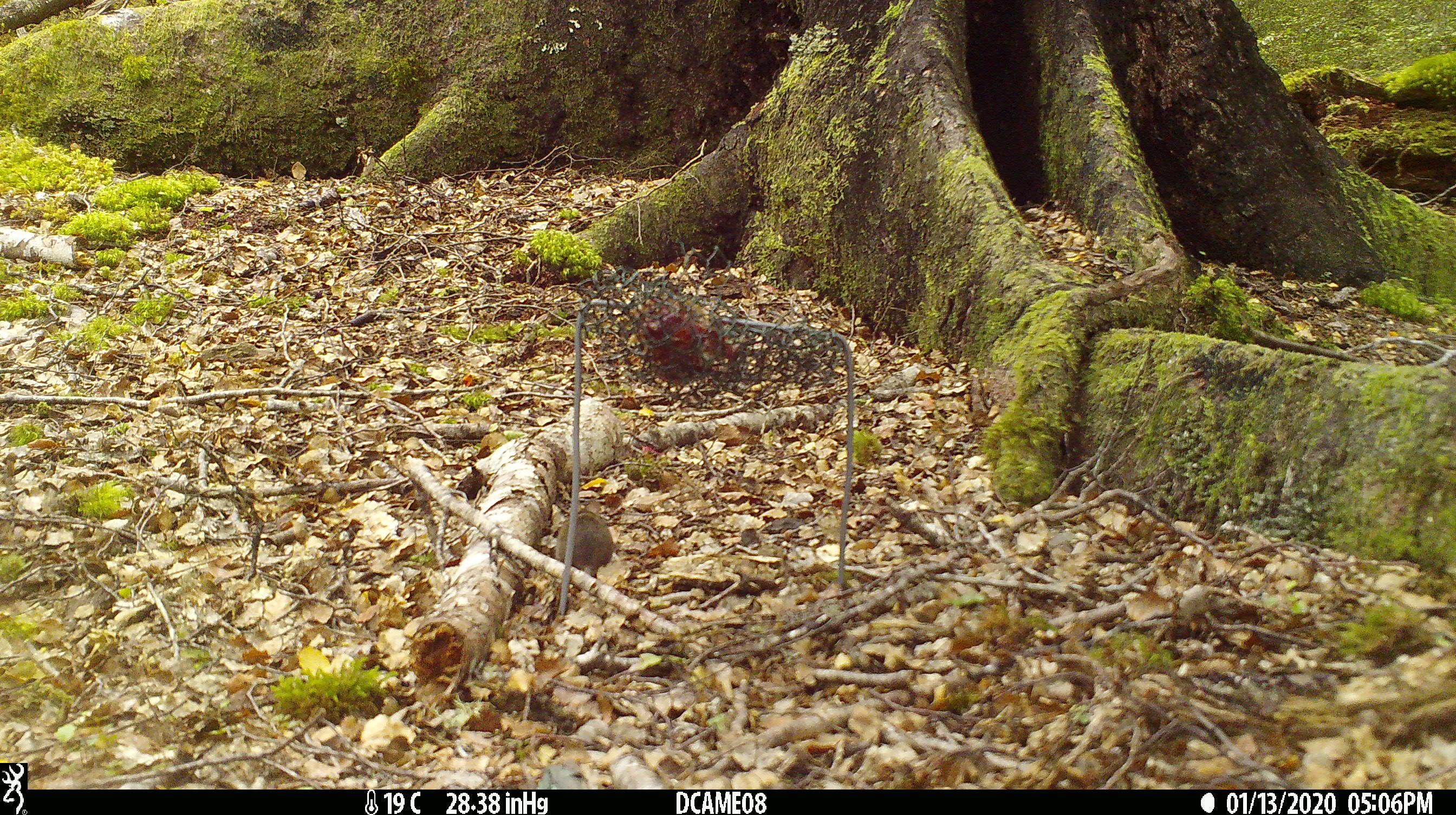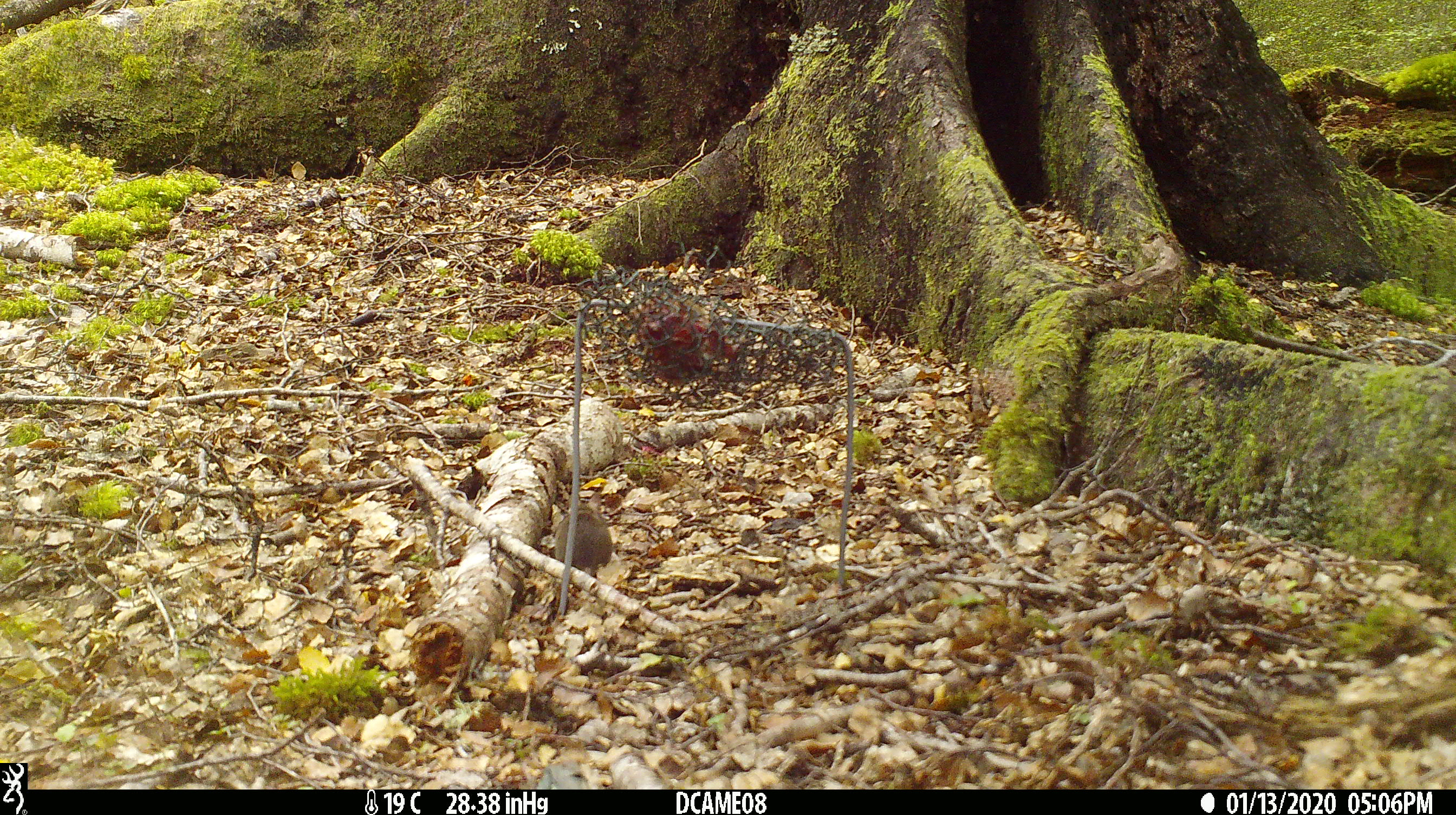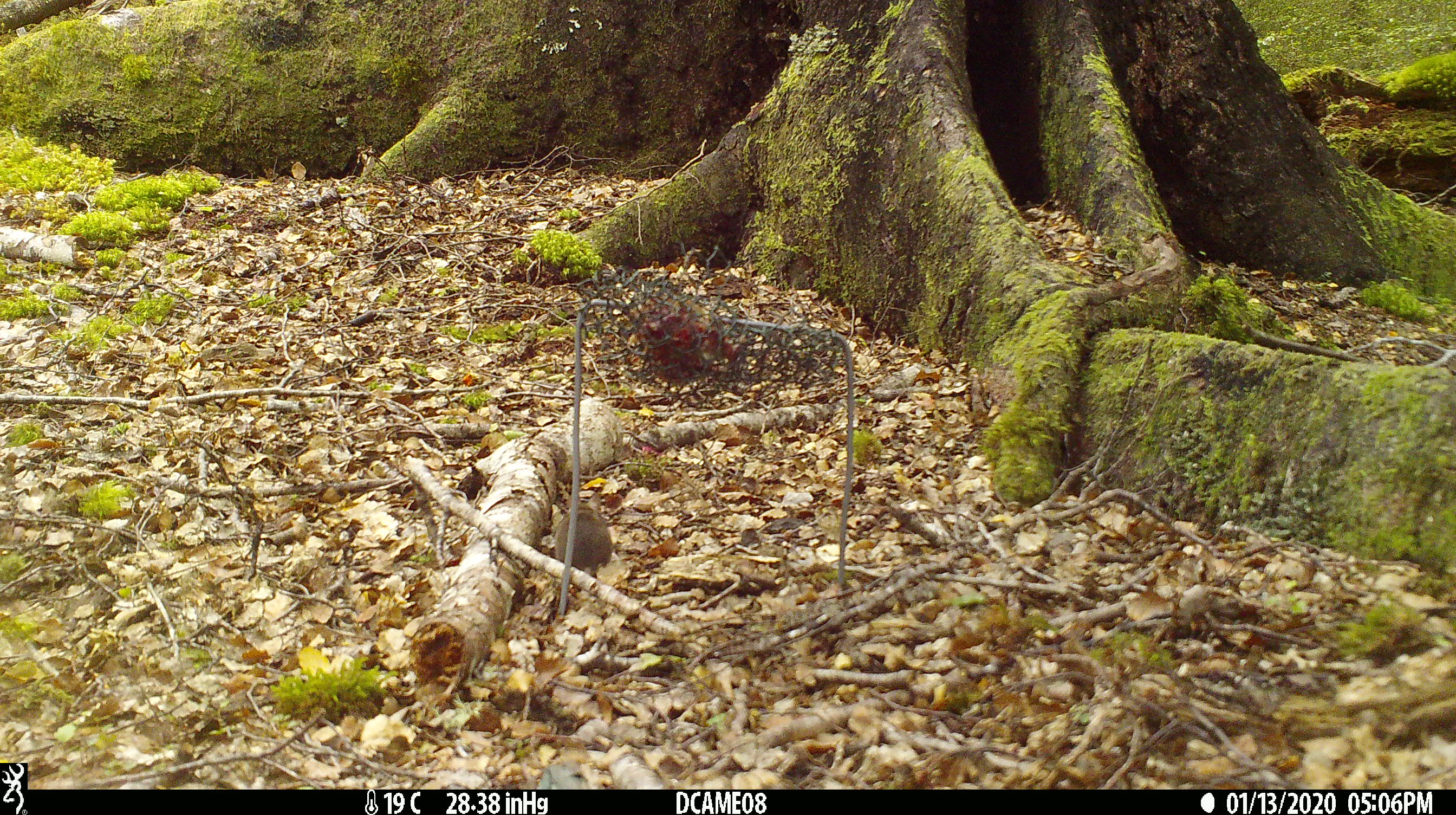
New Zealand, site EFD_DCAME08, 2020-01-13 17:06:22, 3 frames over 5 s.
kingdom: Animalia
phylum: Chordata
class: Mammalia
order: Rodentia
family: Muridae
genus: Mus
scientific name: Mus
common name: mouse